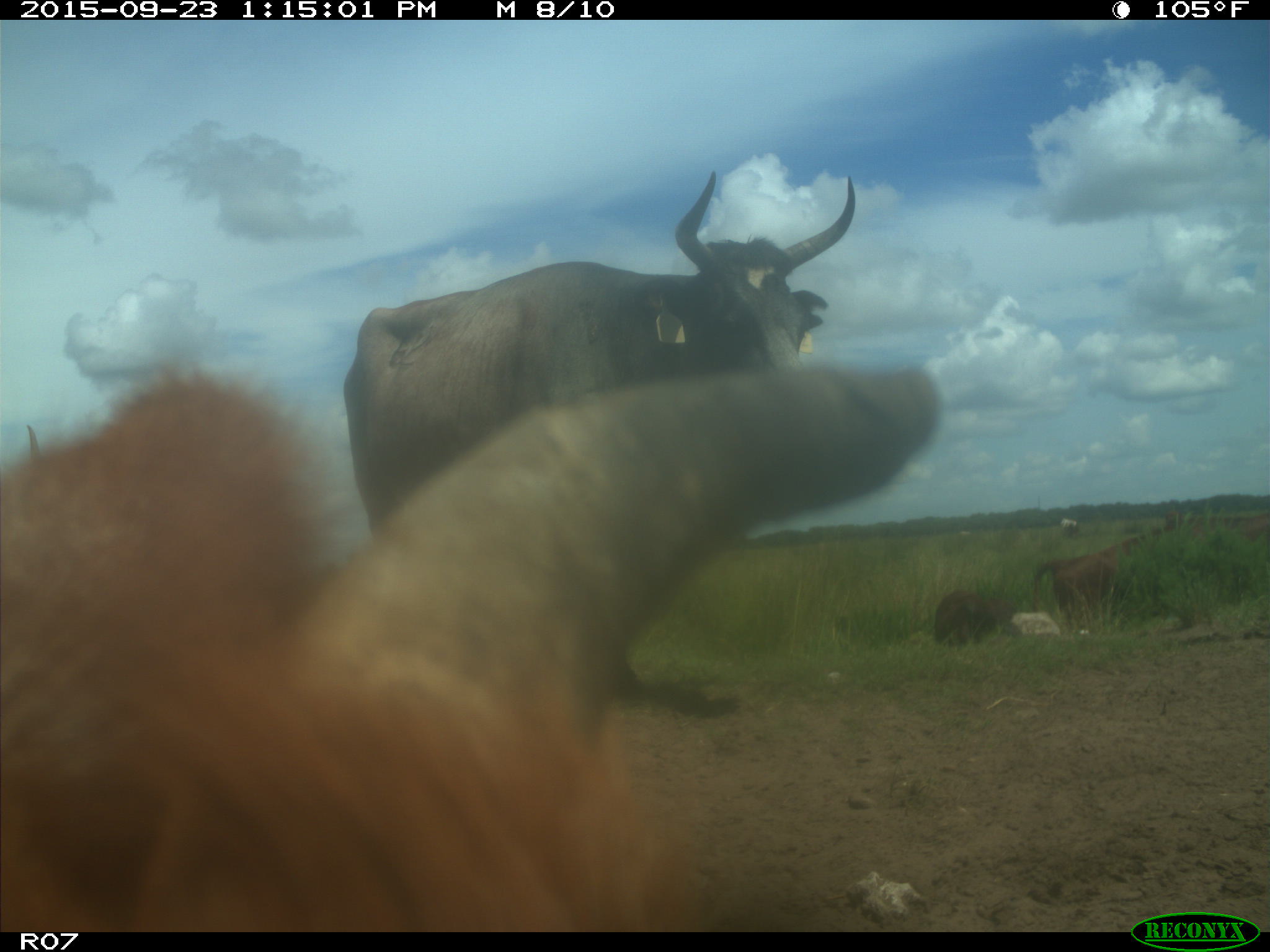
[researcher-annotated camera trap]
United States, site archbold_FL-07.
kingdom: Animalia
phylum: Chordata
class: Mammalia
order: Artiodactyla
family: Bovidae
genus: Bos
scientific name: Bos taurus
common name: domestic cow